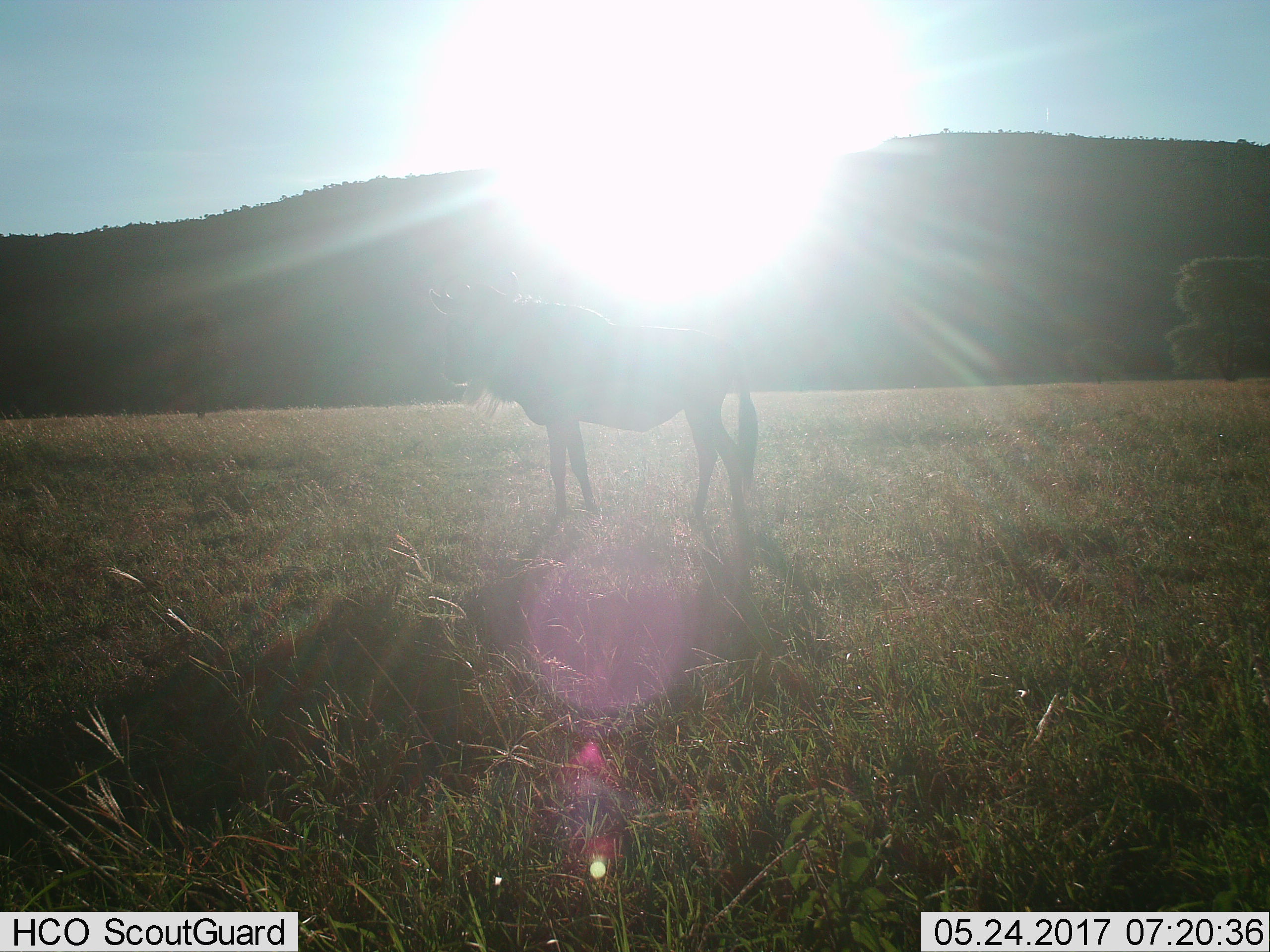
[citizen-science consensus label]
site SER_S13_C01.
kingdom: Animalia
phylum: Chordata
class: Mammalia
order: Artiodactyla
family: Bovidae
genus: Connochaetes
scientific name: Connochaetes taurinus taurinus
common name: blue wildebeest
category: wildebeestblue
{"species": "wildebeestblue (blue wildebeest) (Connochaetes taurinus taurinus)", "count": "1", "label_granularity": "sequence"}